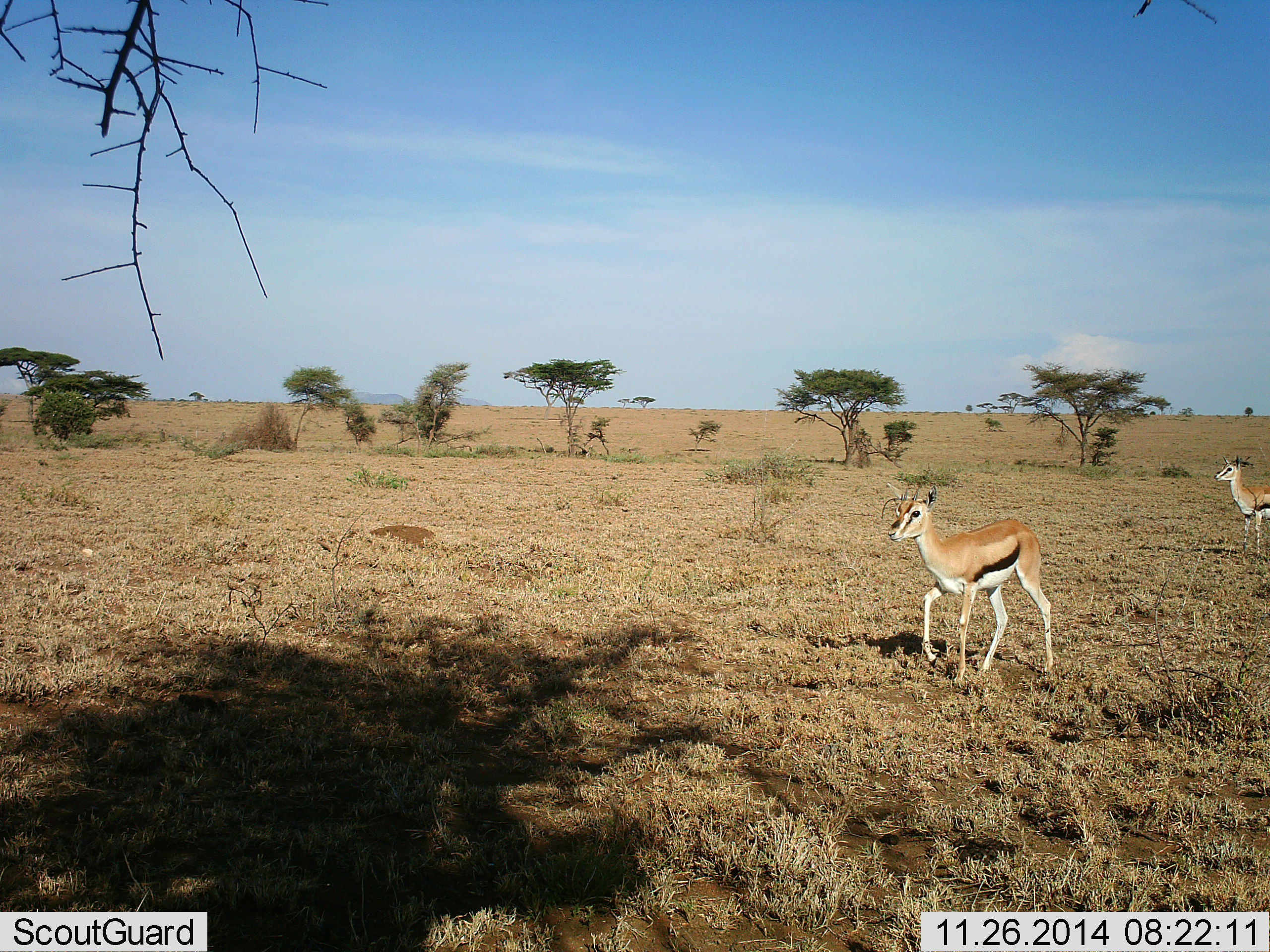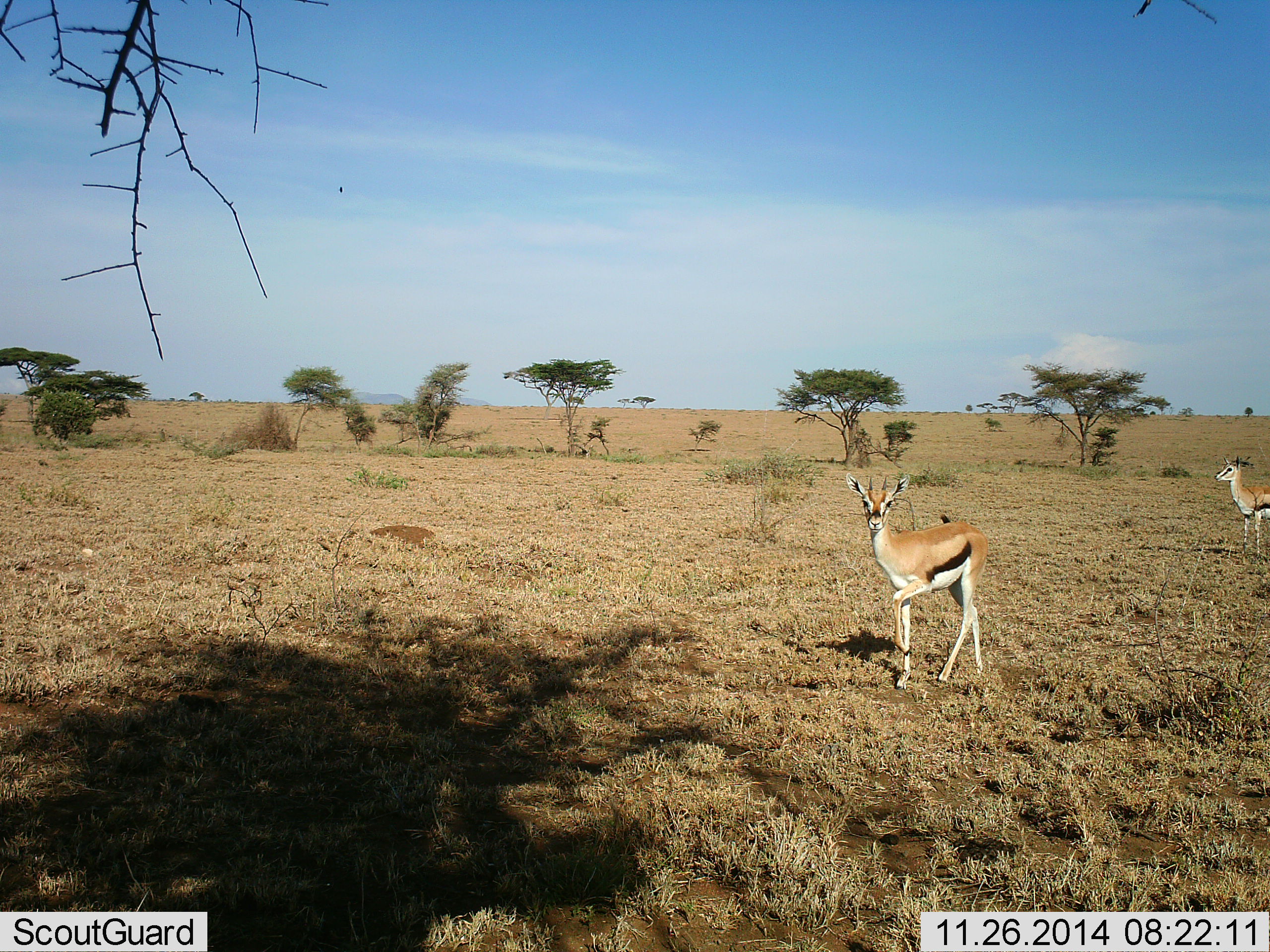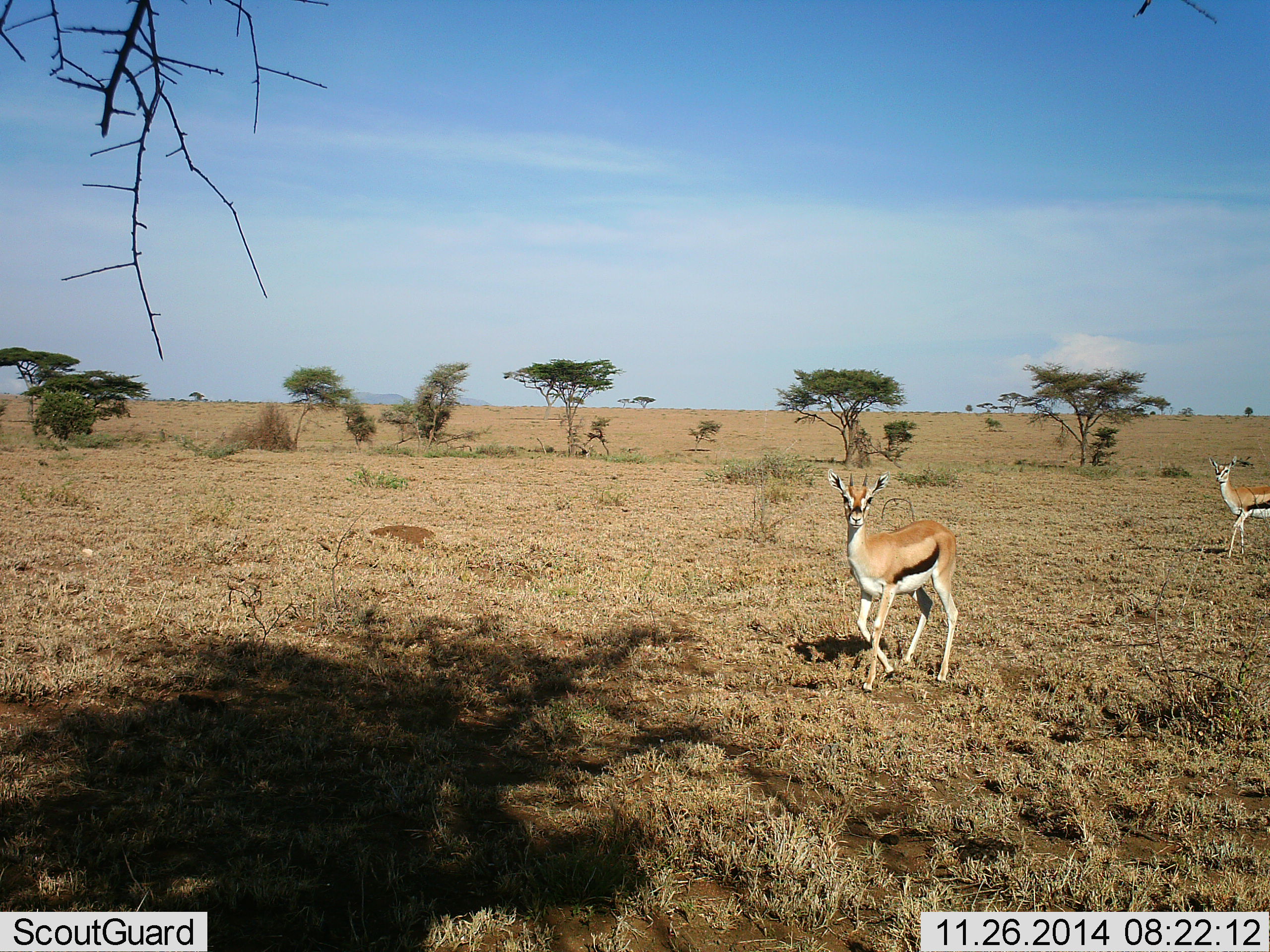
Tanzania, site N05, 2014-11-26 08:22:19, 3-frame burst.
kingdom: Animalia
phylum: Chordata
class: Mammalia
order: Artiodactyla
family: Bovidae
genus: Eudorcas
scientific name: Eudorcas thomsonii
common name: thomson's gazelle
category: gazellethomsons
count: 2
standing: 60%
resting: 0%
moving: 70%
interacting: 0%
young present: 0%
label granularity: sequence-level